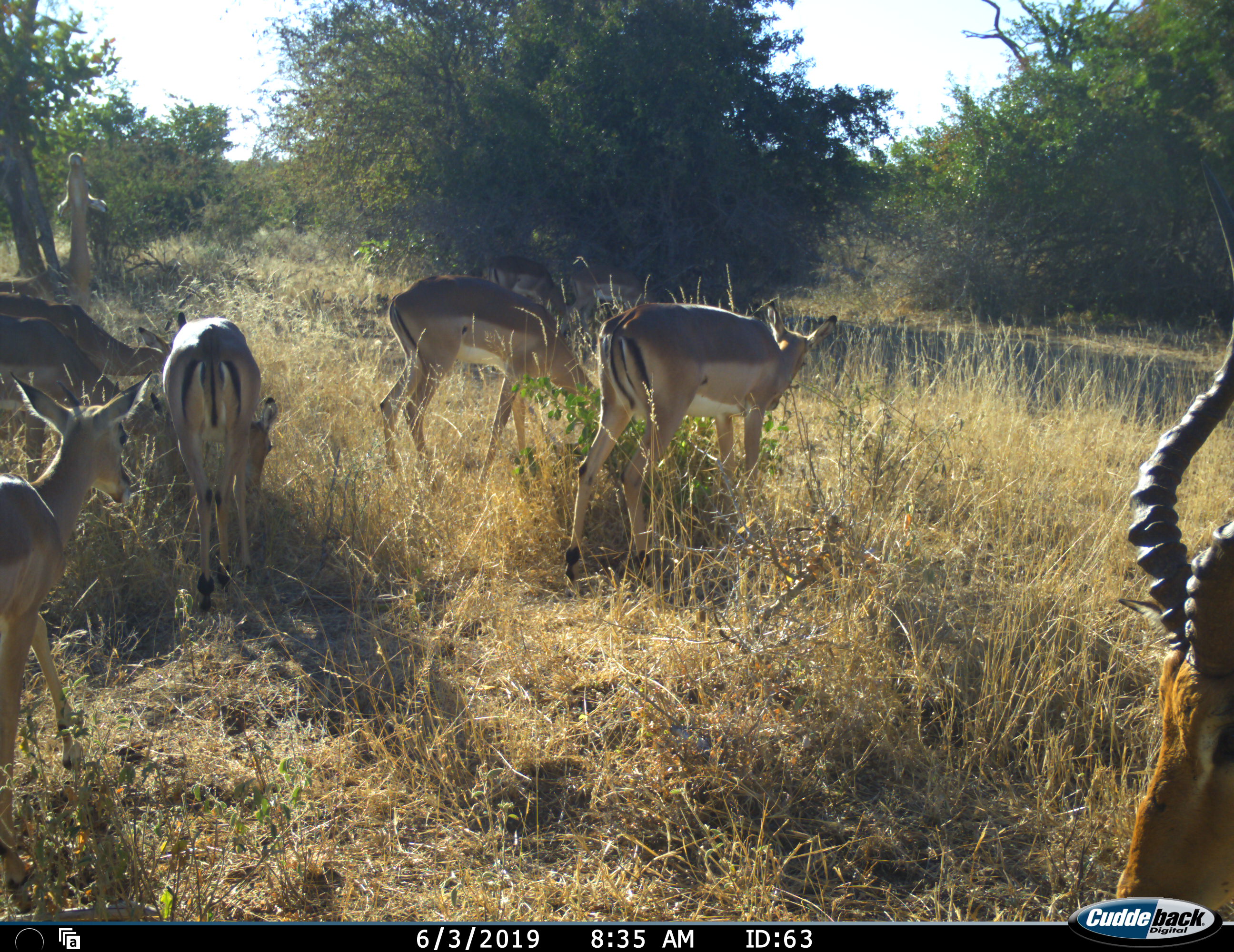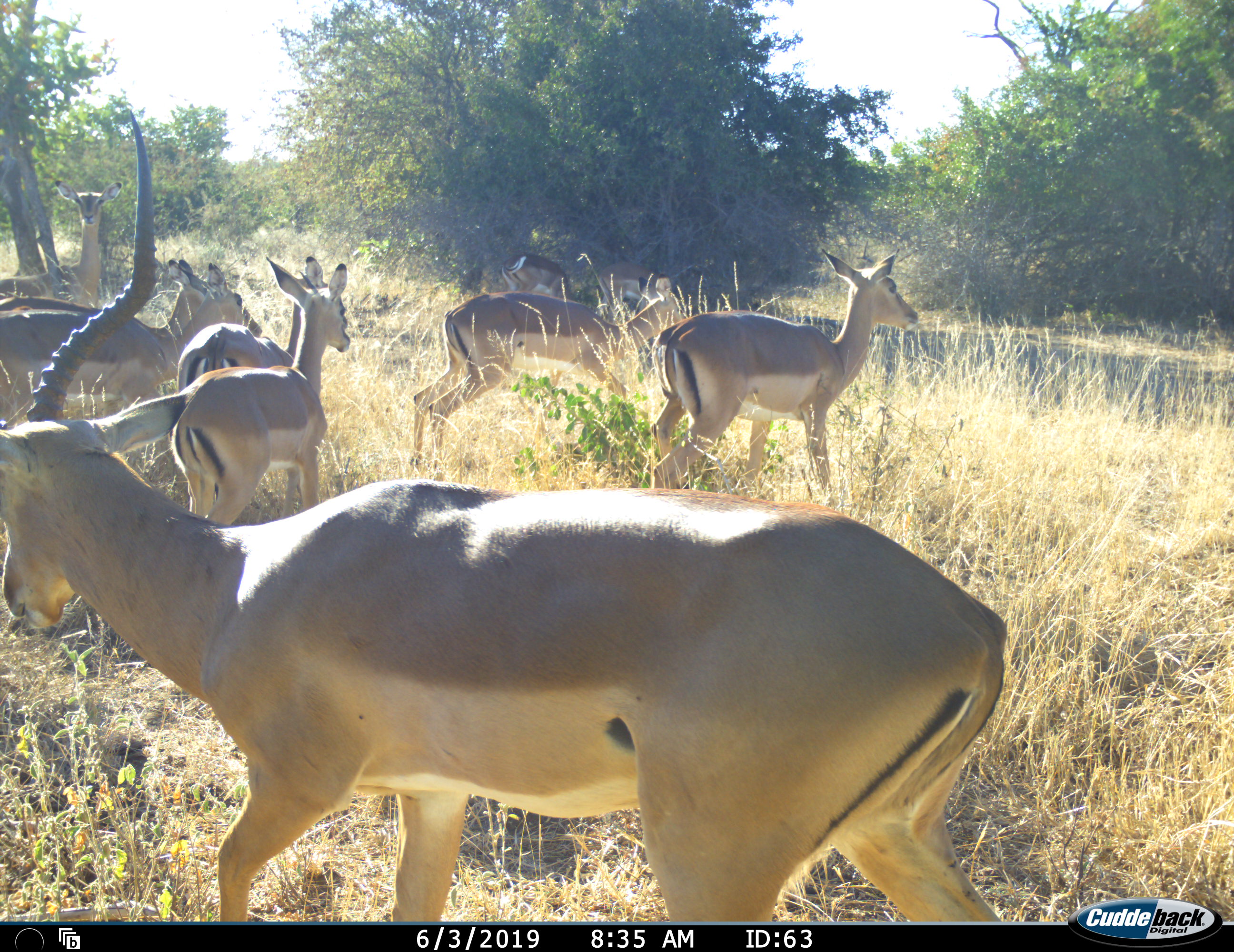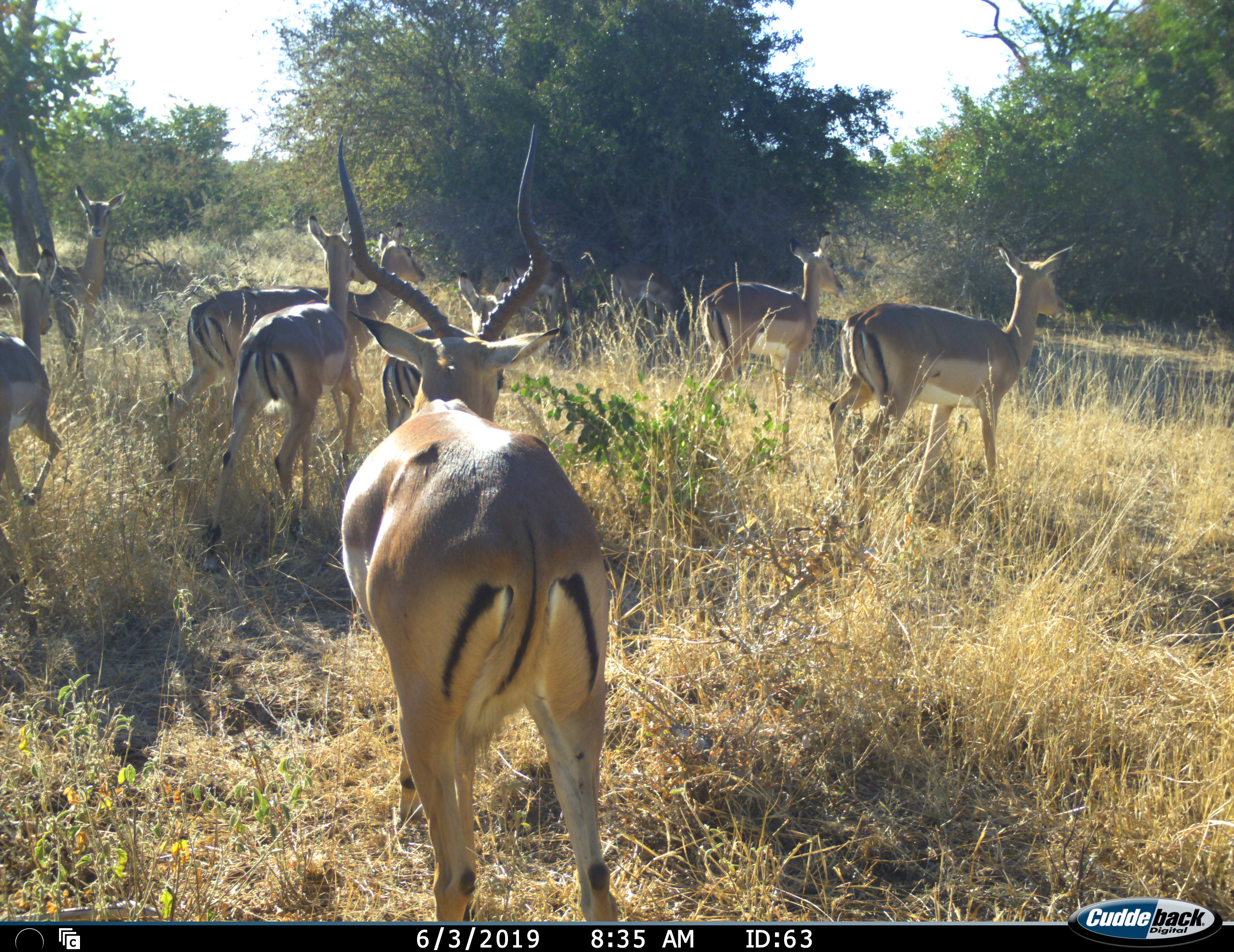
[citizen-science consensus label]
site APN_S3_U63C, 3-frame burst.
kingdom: Animalia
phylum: Chordata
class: Mammalia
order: Artiodactyla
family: Bovidae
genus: Aepyceros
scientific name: Aepyceros melampus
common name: impala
Impala (Aepyceros melampus), count 8. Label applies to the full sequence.